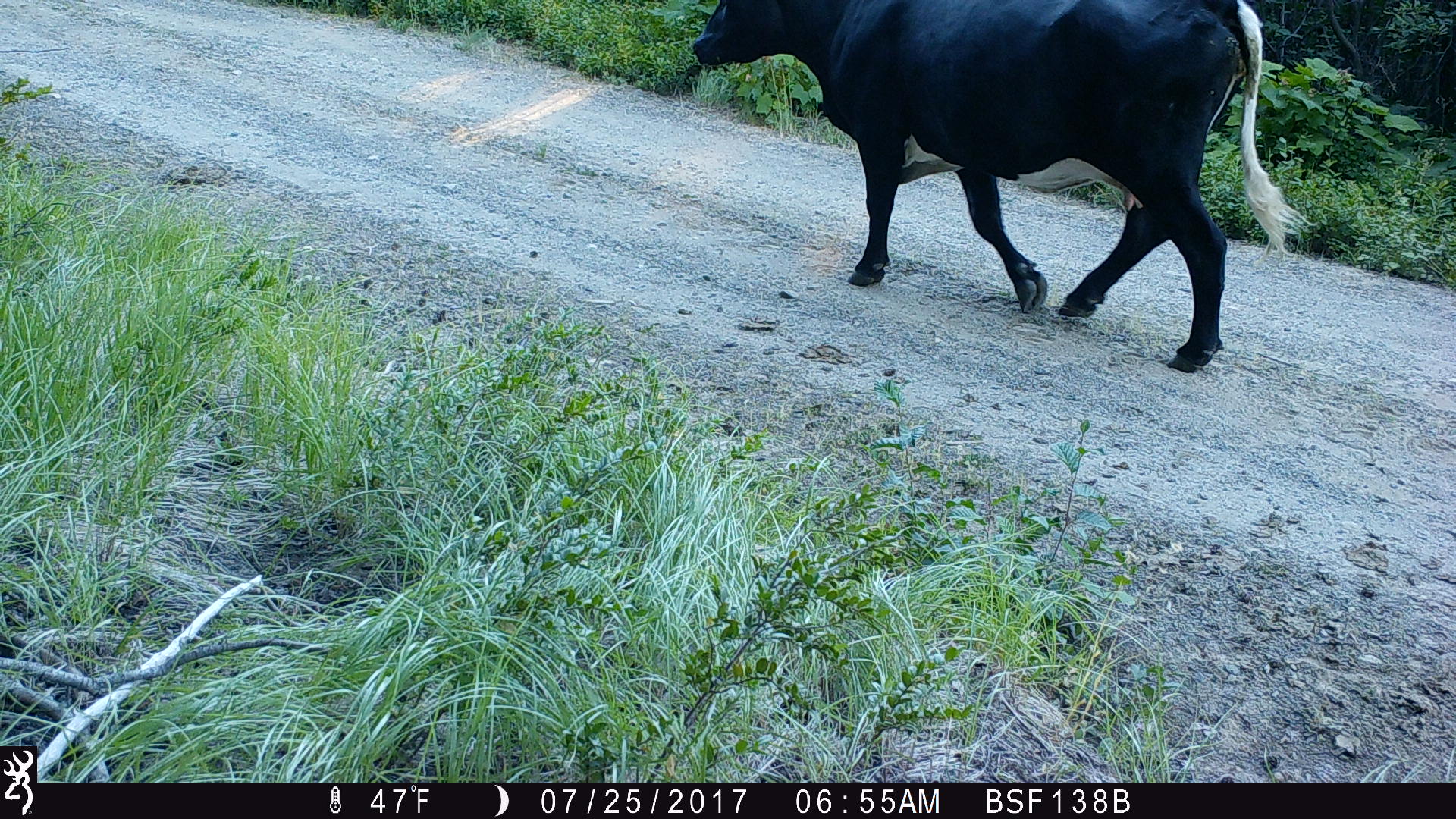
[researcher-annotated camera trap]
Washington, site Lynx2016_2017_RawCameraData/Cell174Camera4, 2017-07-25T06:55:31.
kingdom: Animalia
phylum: Chordata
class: Mammalia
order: Artiodactyla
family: Bovidae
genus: Bos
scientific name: Bos taurus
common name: domestic cattle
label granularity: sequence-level